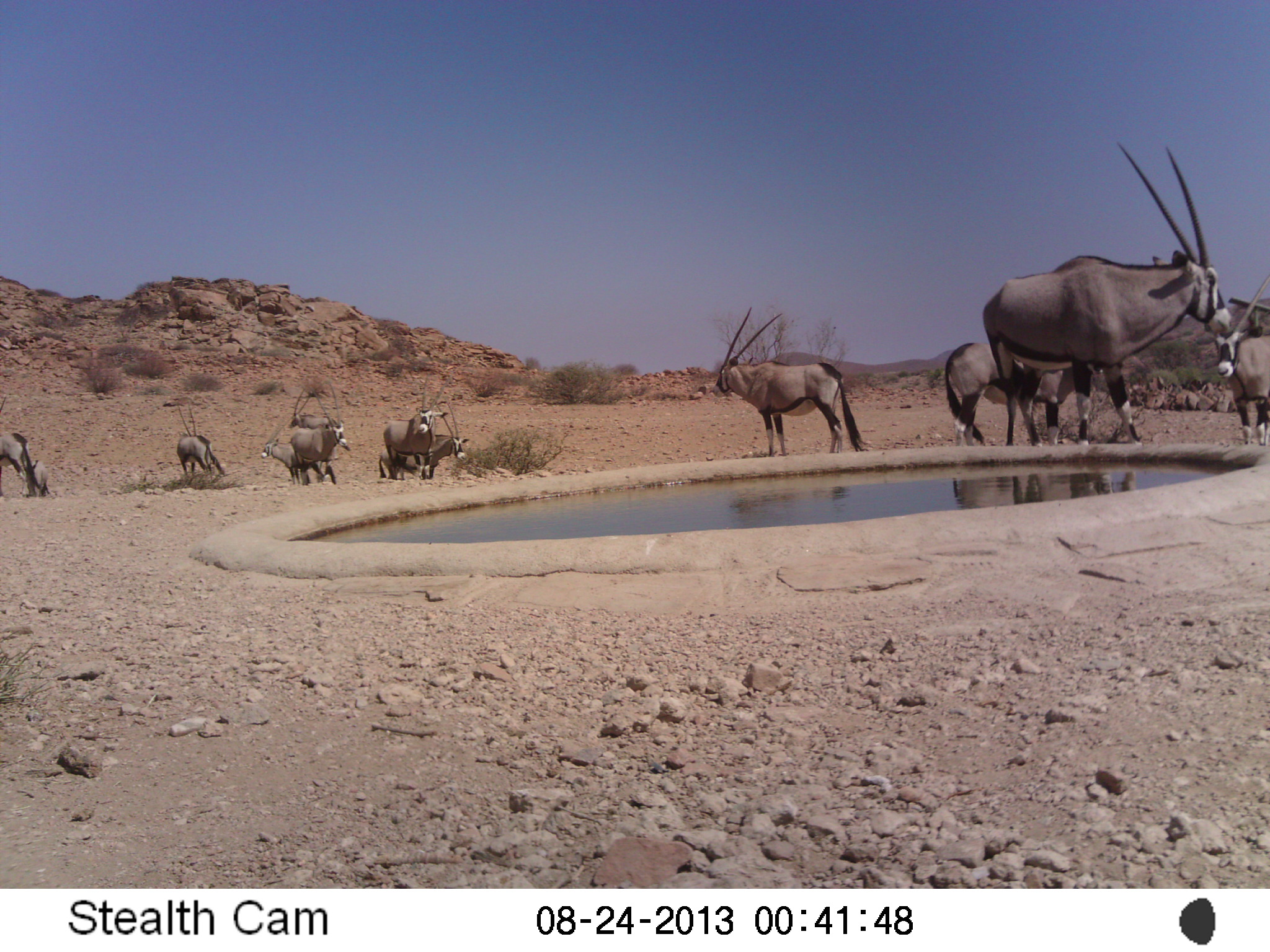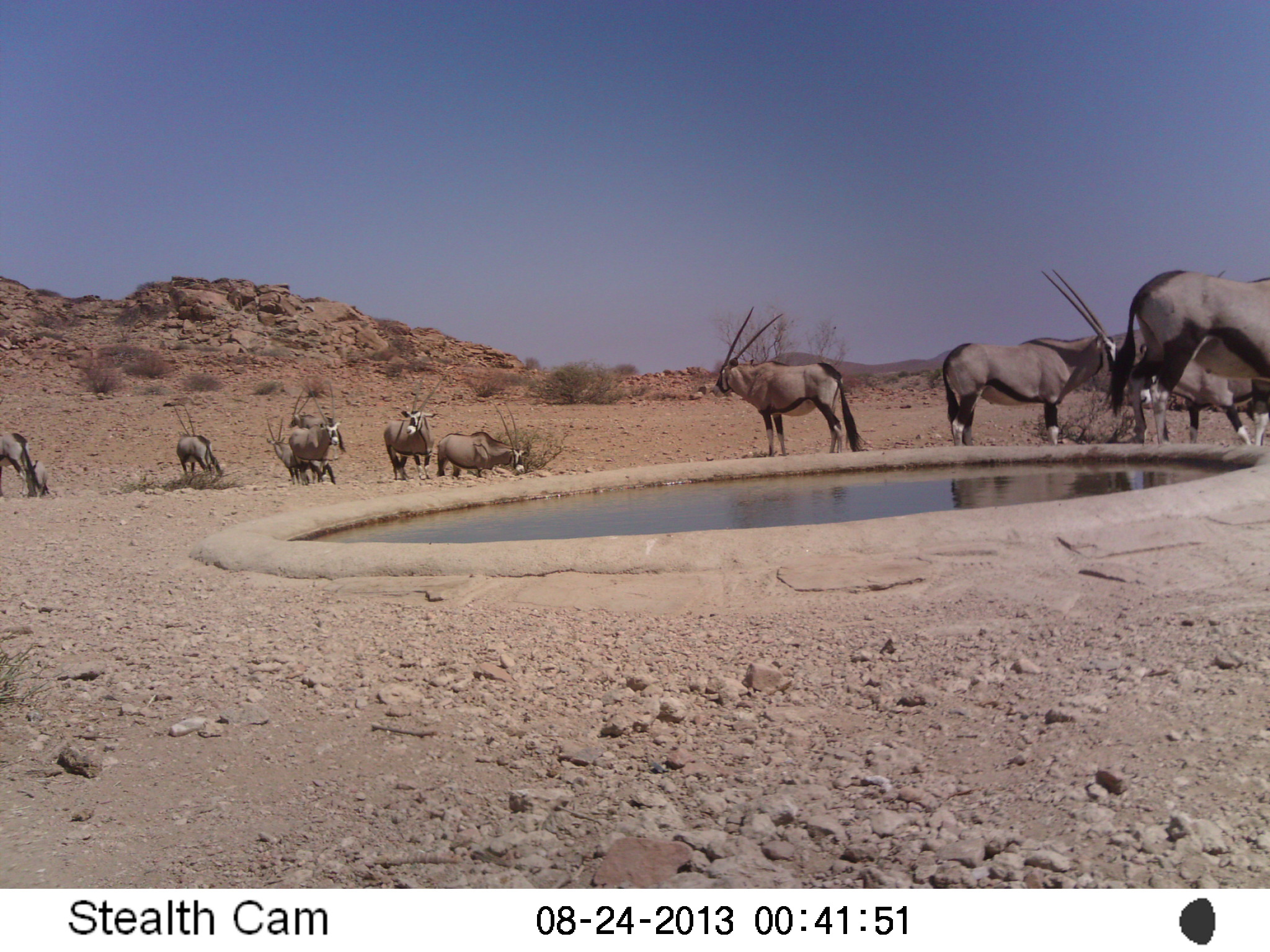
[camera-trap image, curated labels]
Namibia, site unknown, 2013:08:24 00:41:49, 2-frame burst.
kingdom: Animalia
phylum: Chordata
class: Mammalia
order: Artiodactyla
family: Bovidae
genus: Oryx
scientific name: Oryx gazella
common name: gemsbok